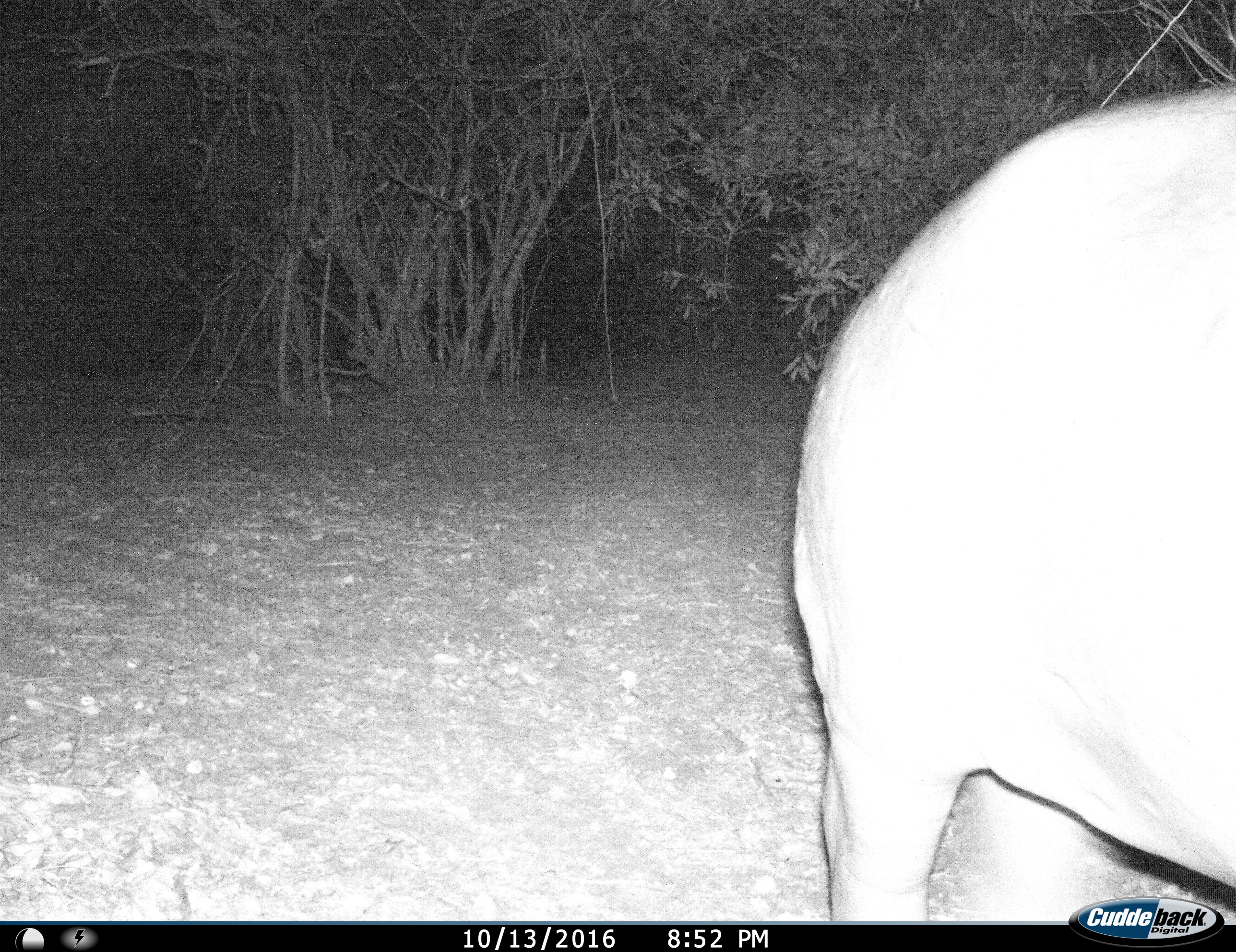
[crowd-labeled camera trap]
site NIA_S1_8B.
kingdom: Animalia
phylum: Chordata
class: Mammalia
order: Artiodactyla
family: Hippopotamidae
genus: Hippopotamus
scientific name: Hippopotamus amphibius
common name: hippopotamus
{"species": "hippopotamus (Hippopotamus amphibius)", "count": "1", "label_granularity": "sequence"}